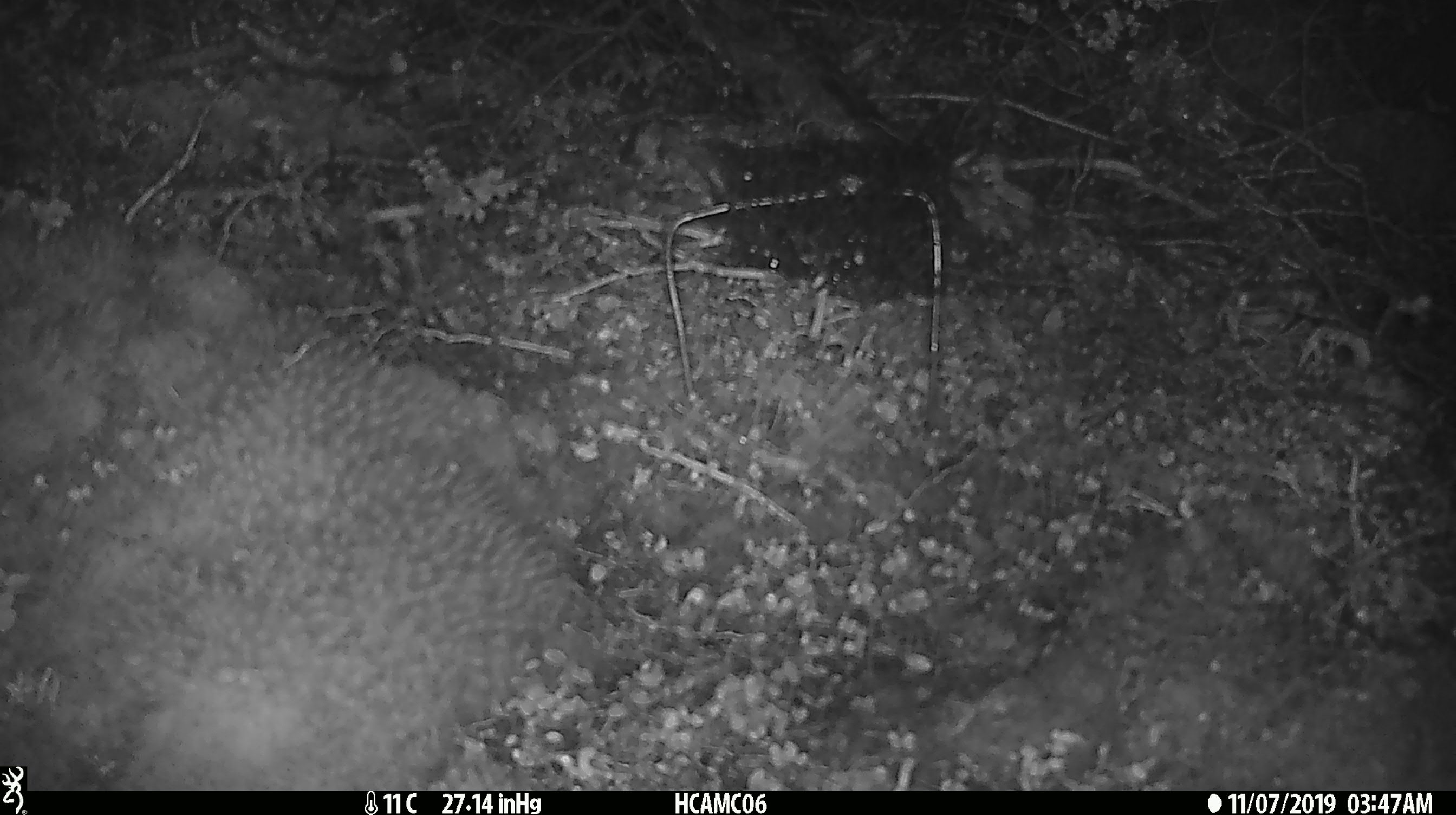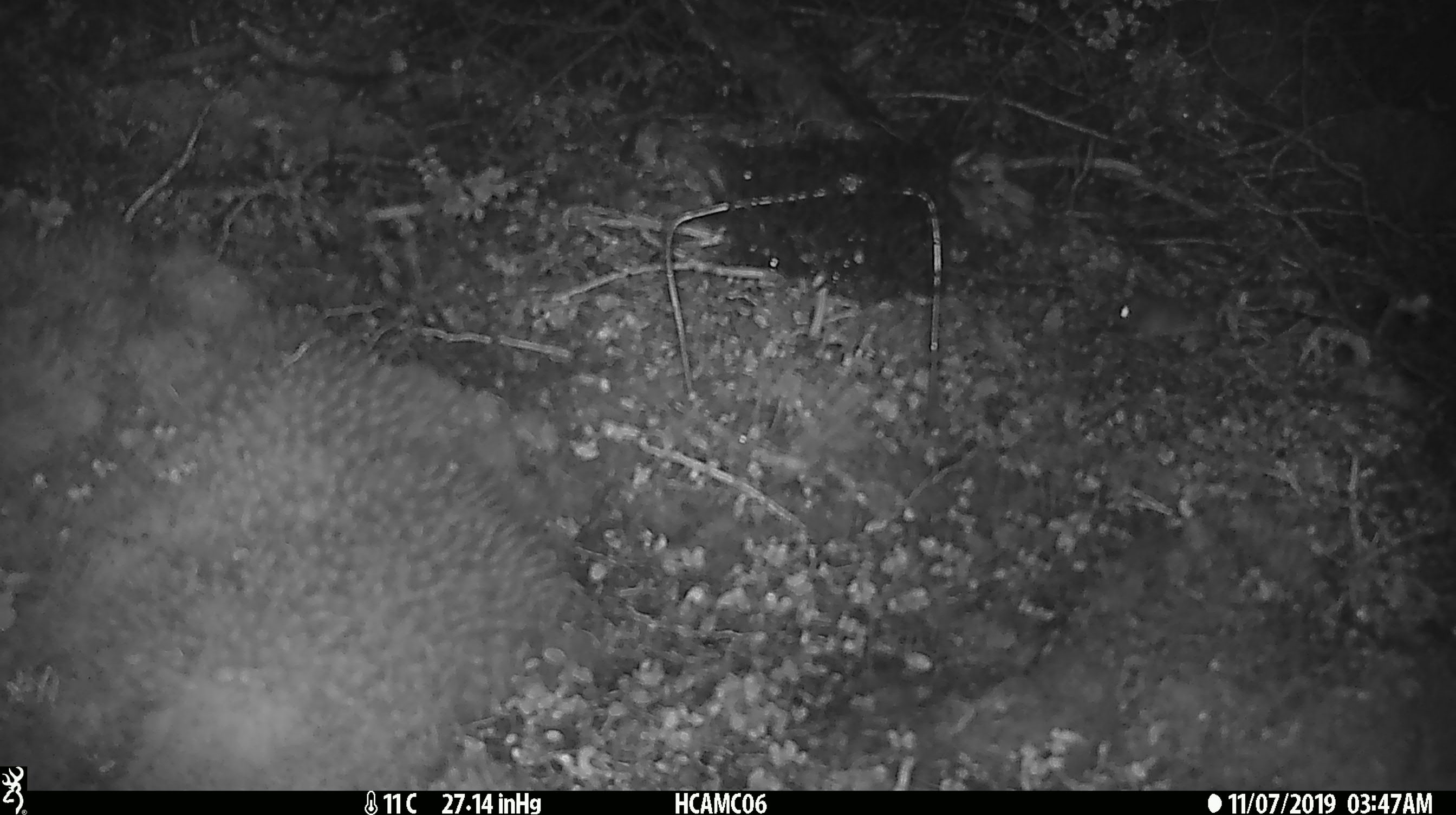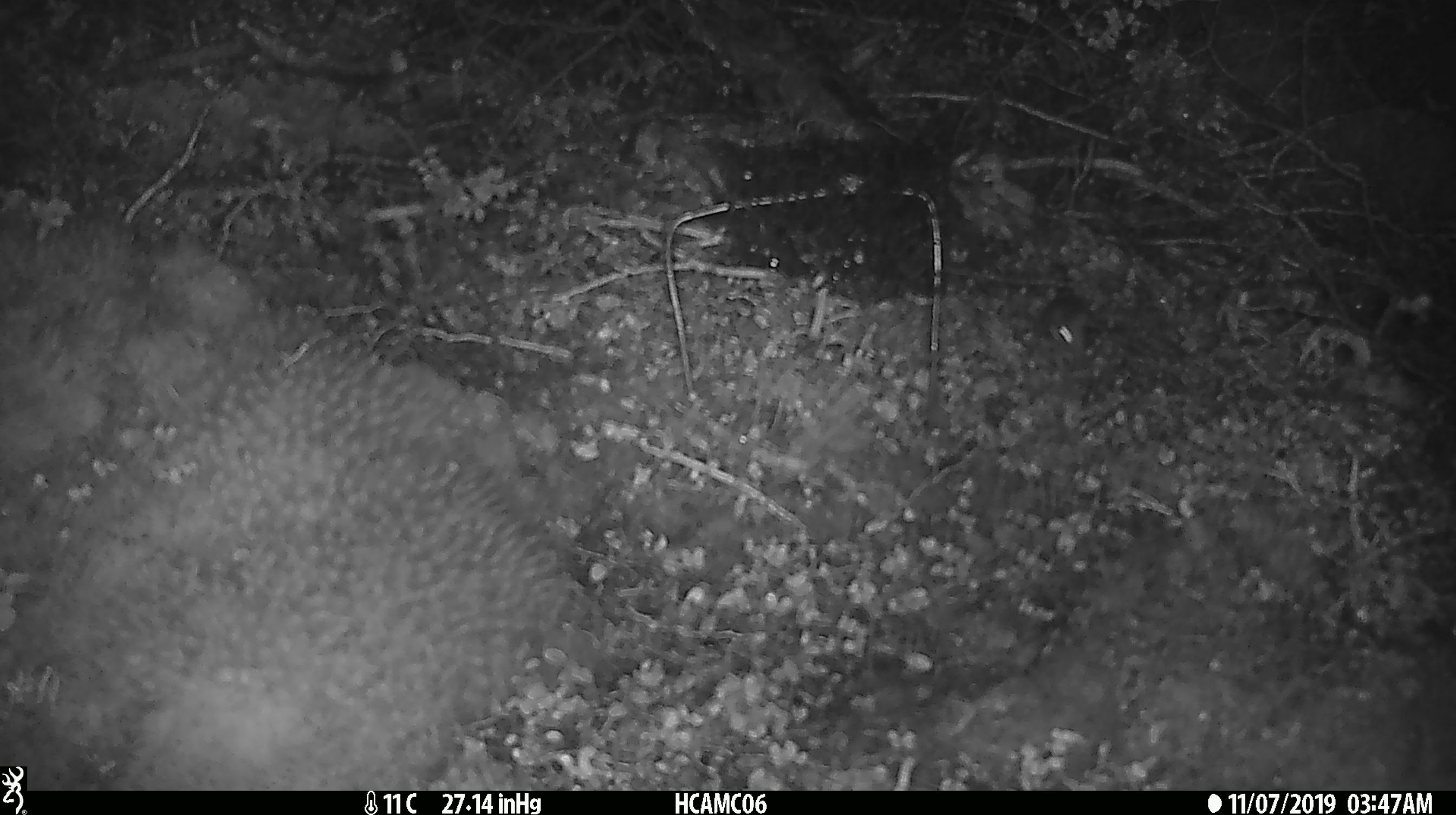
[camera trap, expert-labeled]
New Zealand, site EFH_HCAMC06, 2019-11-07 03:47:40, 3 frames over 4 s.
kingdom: Animalia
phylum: Chordata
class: Mammalia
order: Rodentia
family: Muridae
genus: Mus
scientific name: Mus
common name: mouse